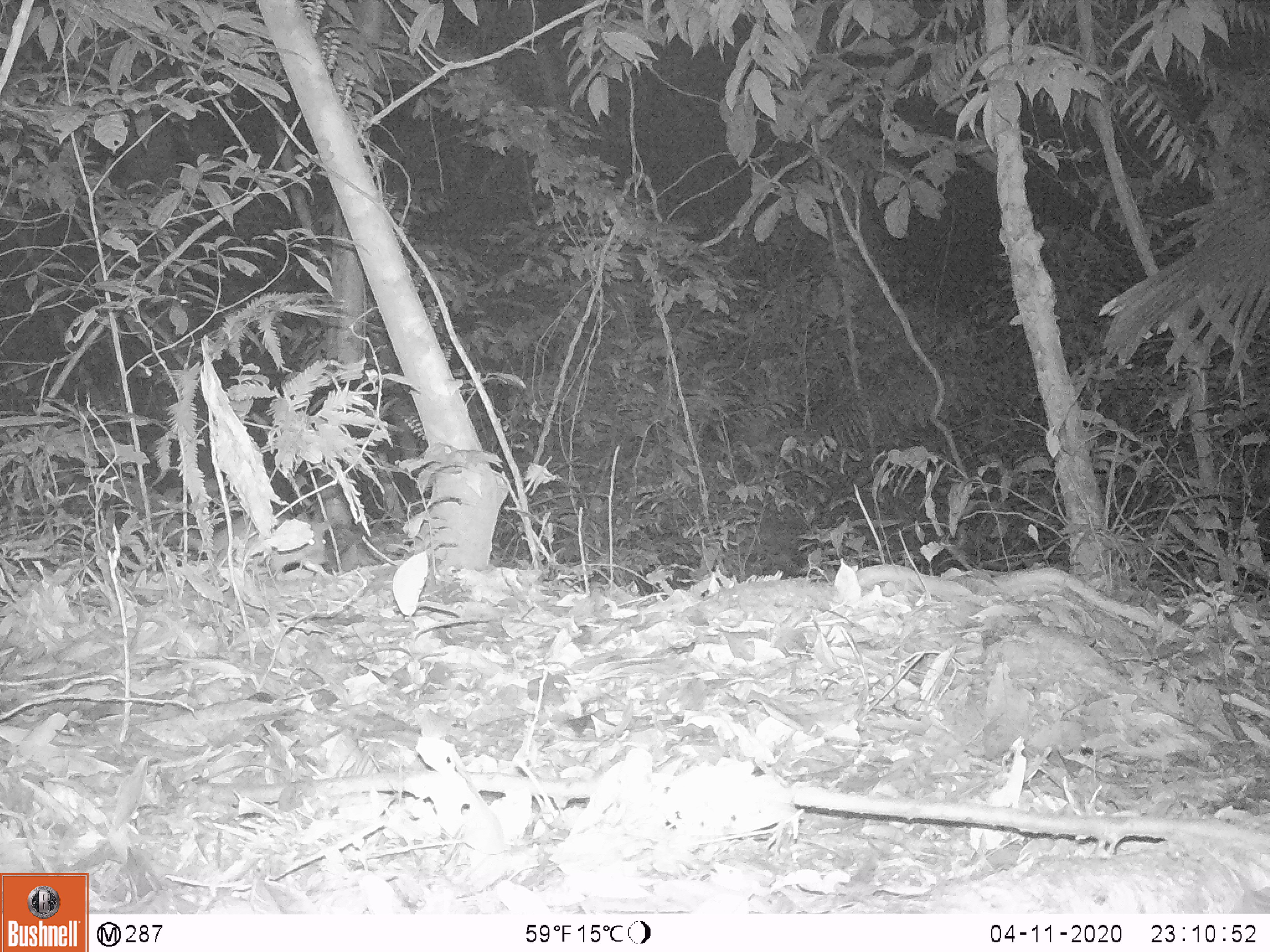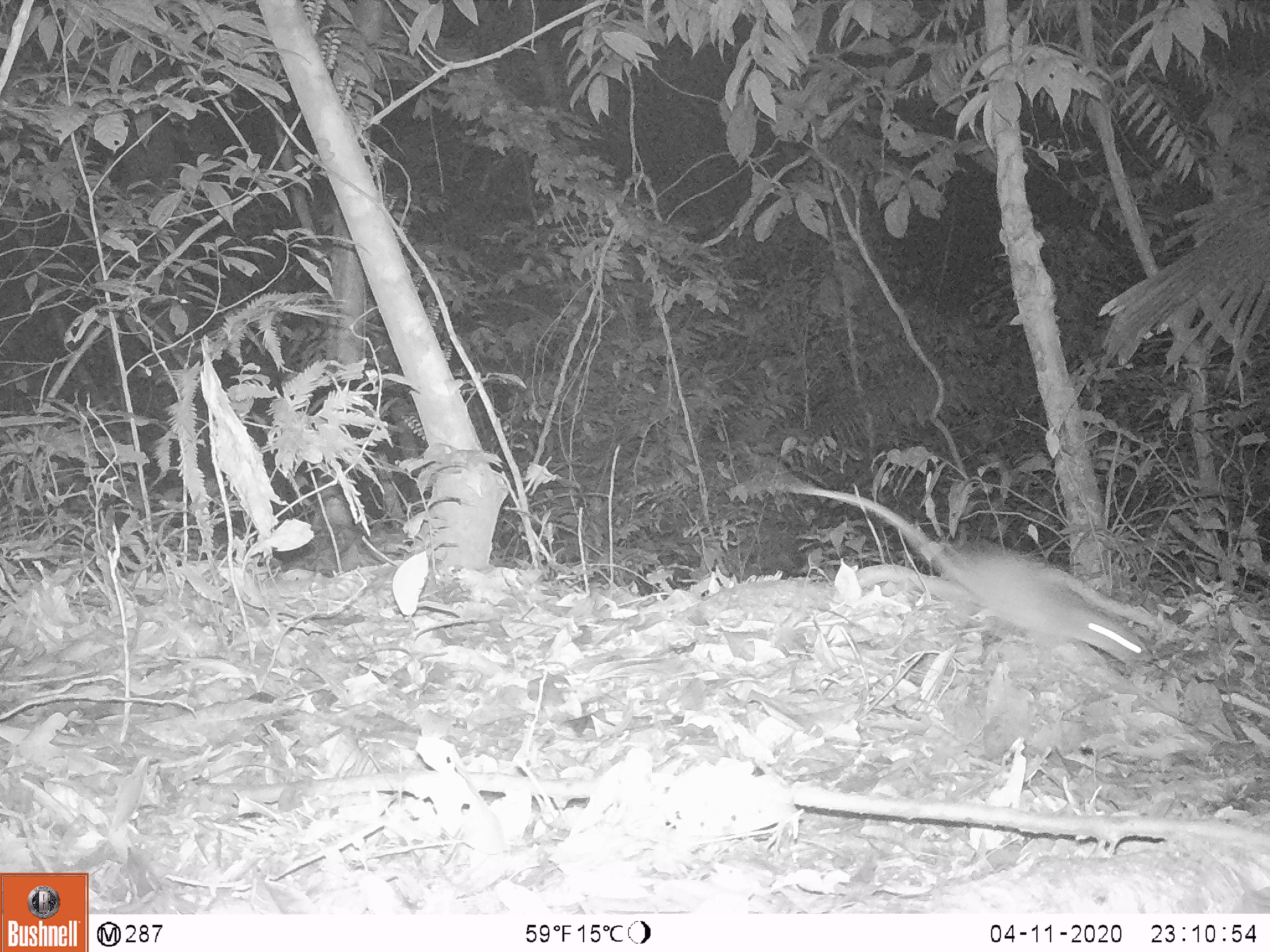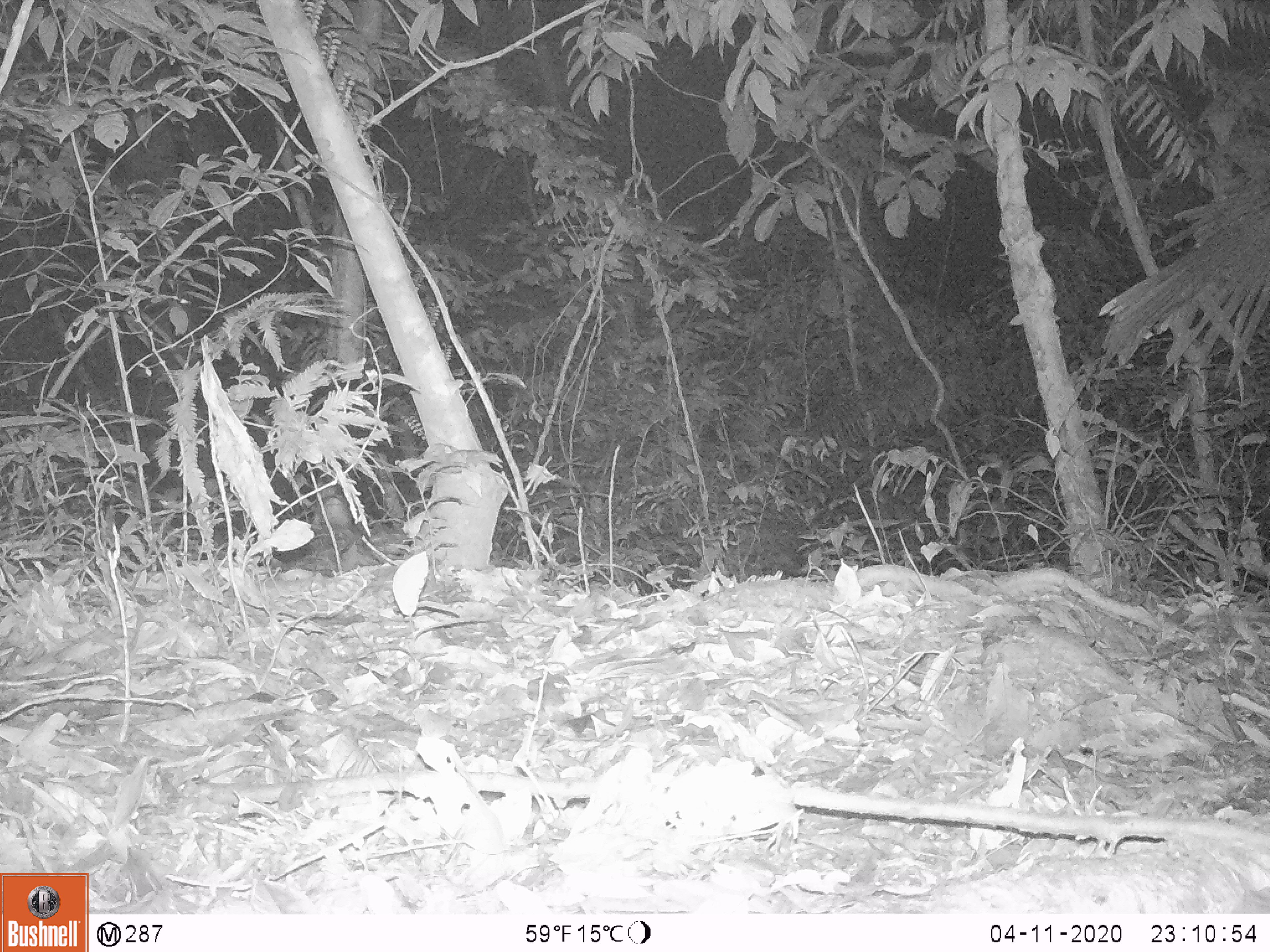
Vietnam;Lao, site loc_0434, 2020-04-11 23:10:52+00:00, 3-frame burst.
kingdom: Animalia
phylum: Chordata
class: Mammalia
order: Rodentia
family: Muridae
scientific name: Muridae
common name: old-world mice and rats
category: unidentified murid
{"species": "unidentified murid (old-world mice and rats) (Muridae)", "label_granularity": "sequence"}